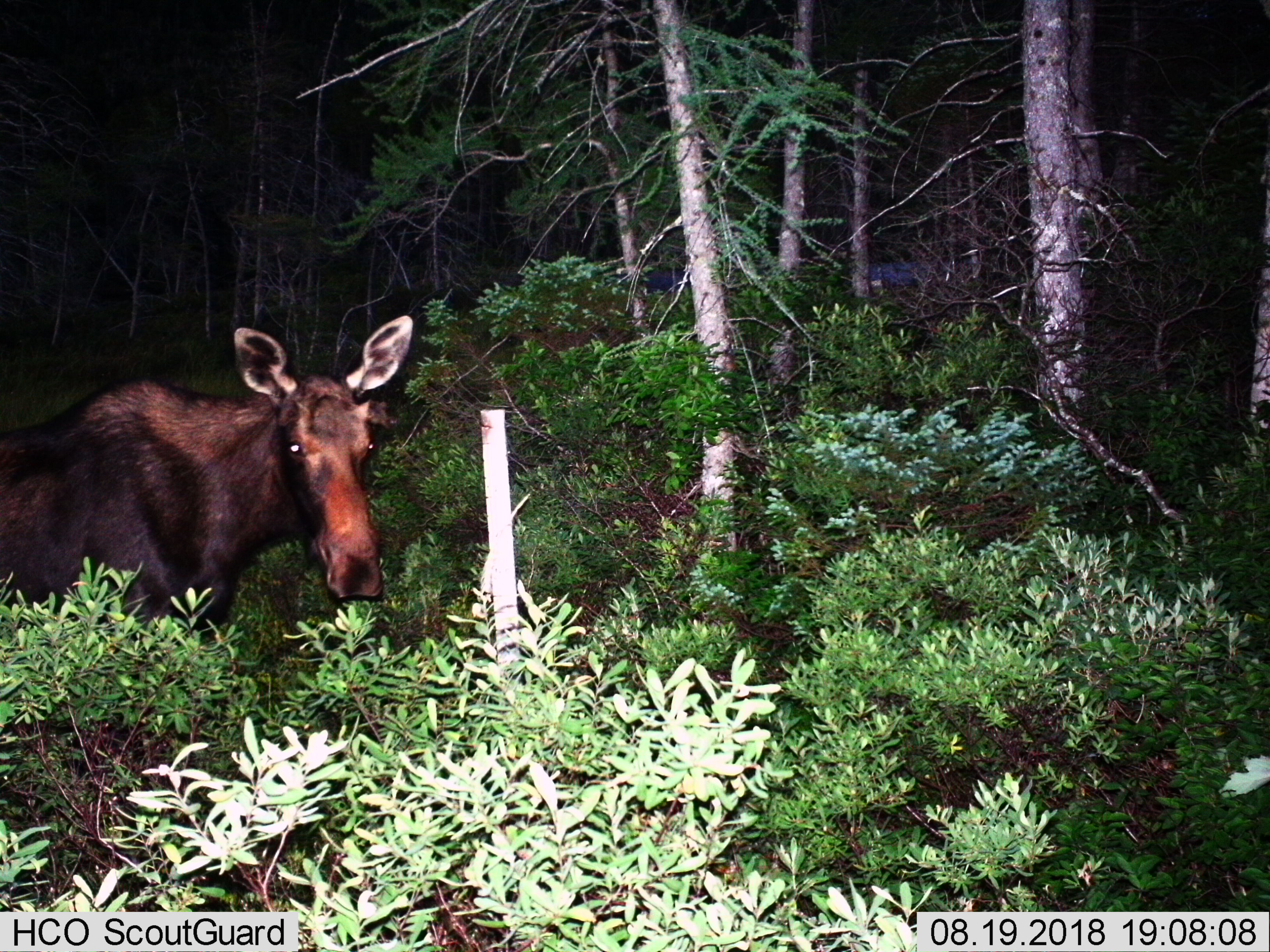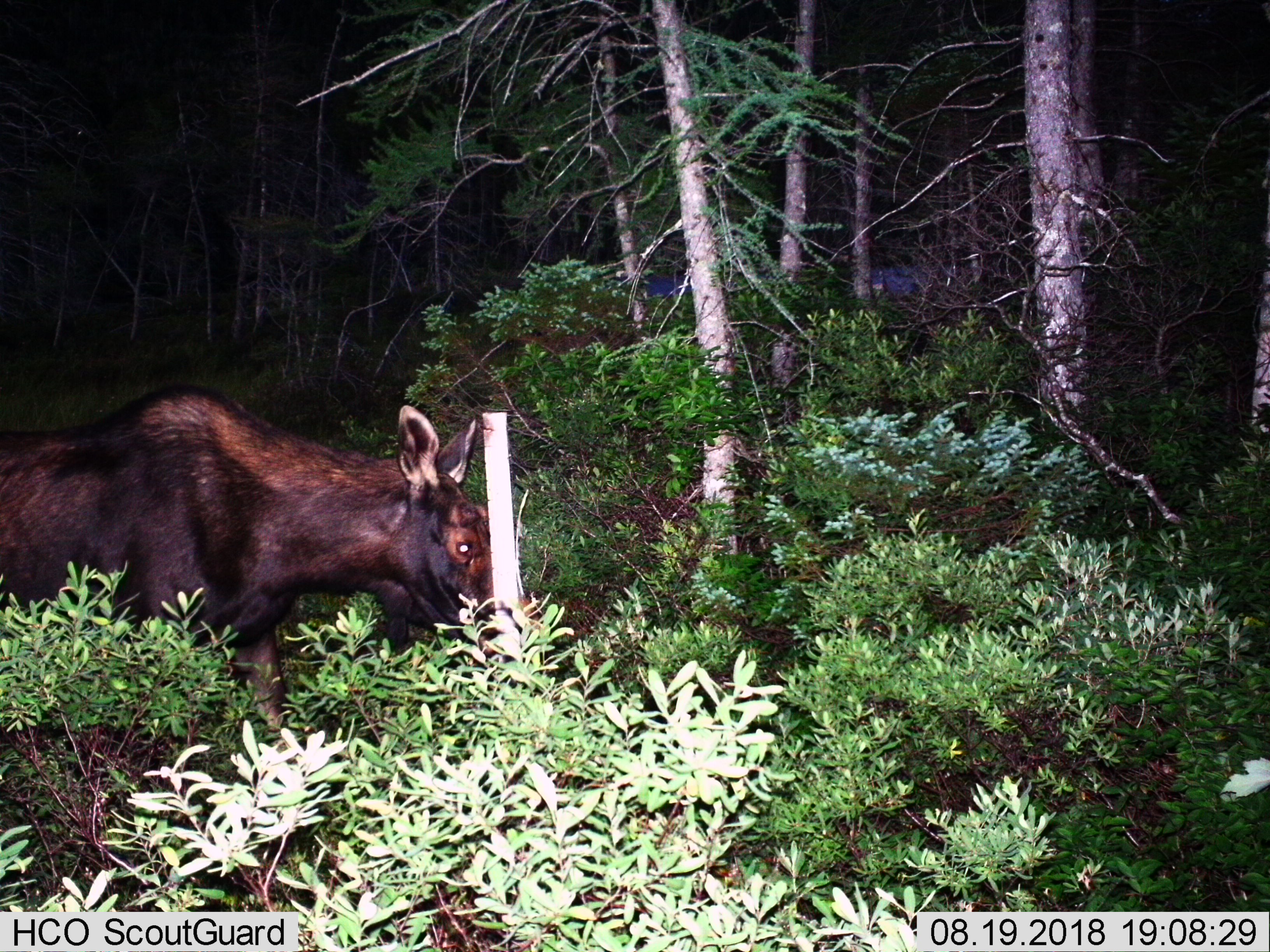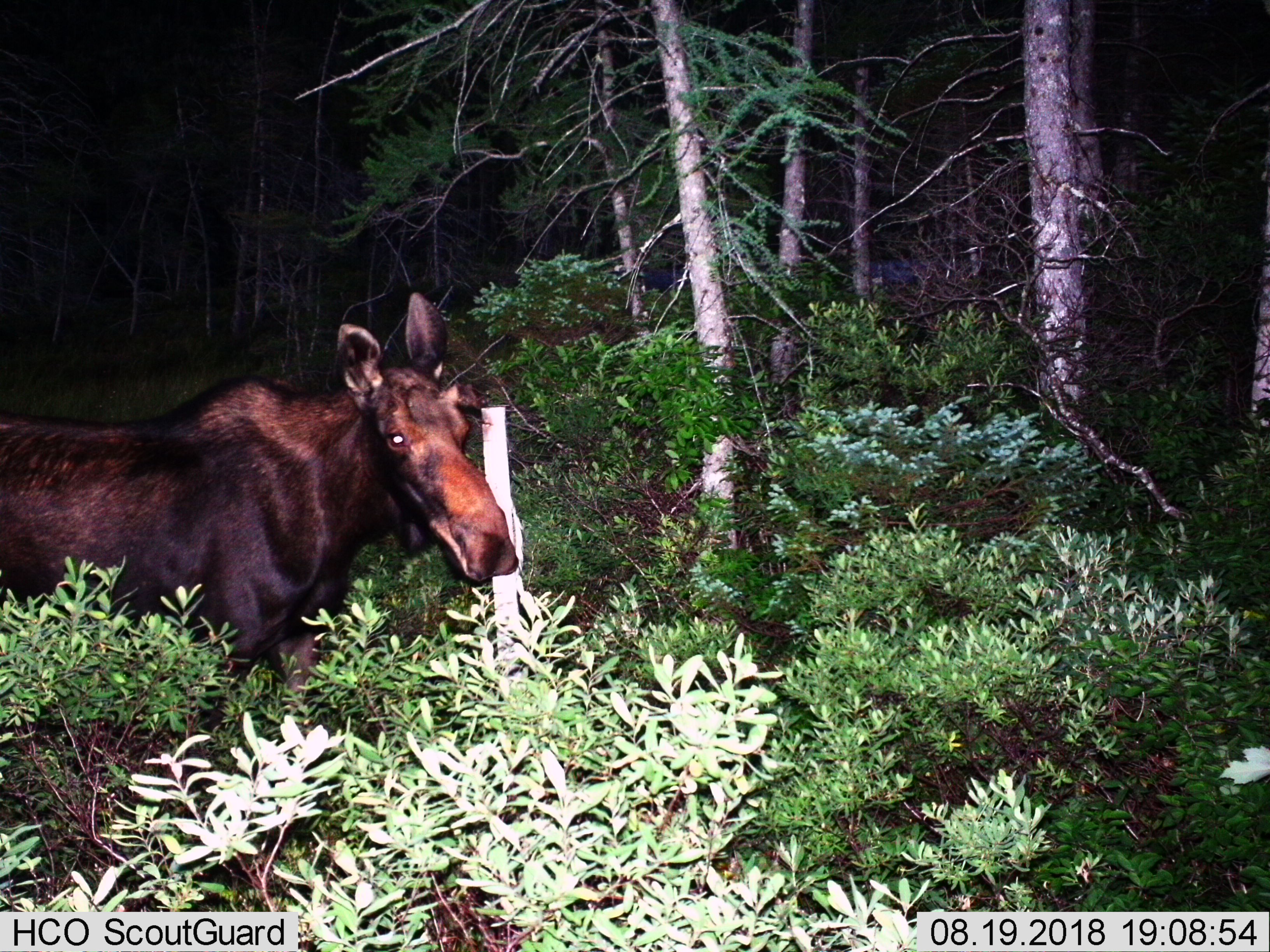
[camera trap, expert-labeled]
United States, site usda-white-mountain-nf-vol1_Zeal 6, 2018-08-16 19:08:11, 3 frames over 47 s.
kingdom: Animalia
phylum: Chordata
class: Mammalia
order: Artiodactyla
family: Cervidae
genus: Alces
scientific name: Alces alces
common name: moose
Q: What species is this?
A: Moose (Alces alces).